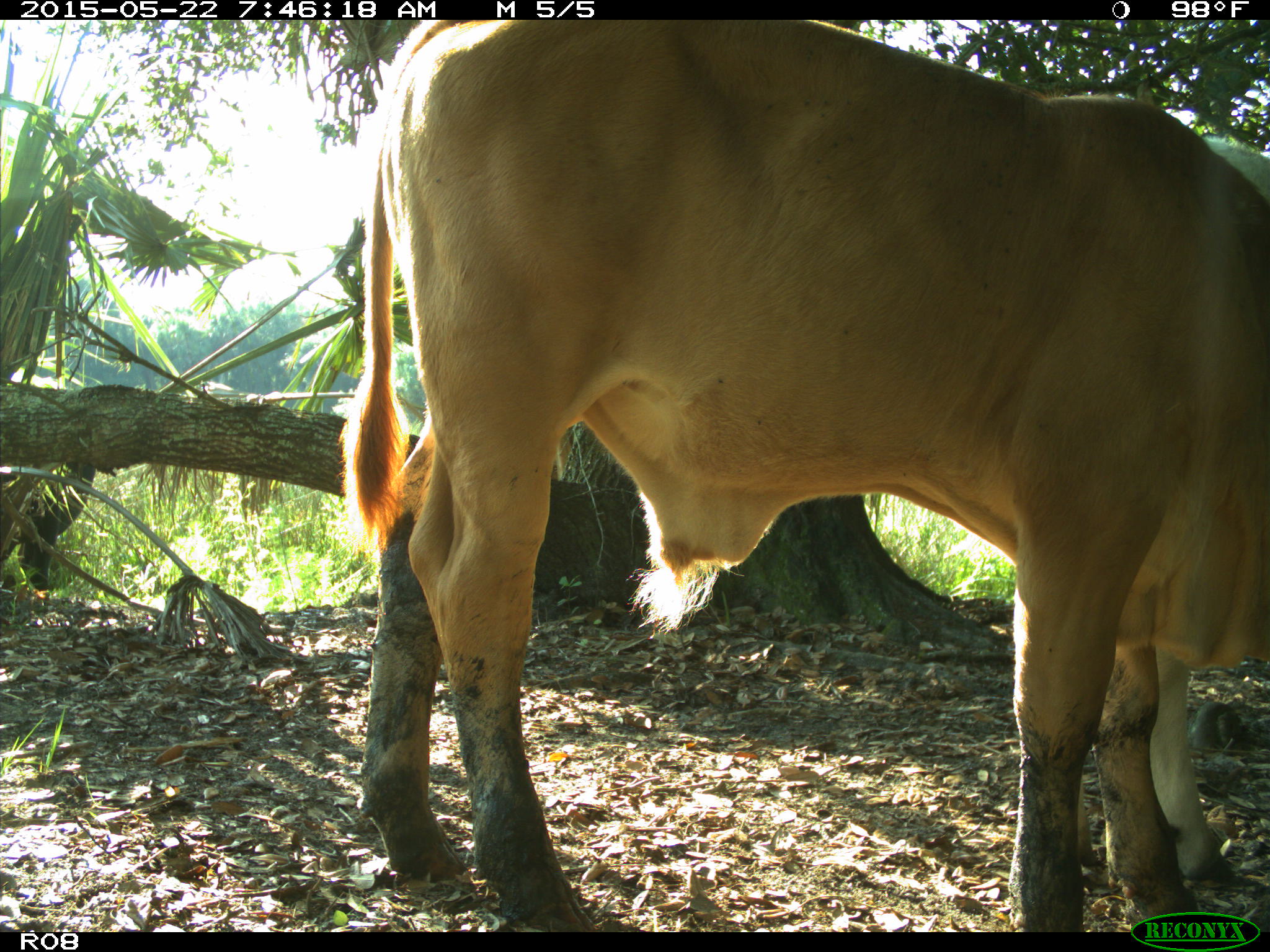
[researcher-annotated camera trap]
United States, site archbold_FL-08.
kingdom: Animalia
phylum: Chordata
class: Mammalia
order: Artiodactyla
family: Bovidae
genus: Bos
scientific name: Bos taurus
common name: domestic cow